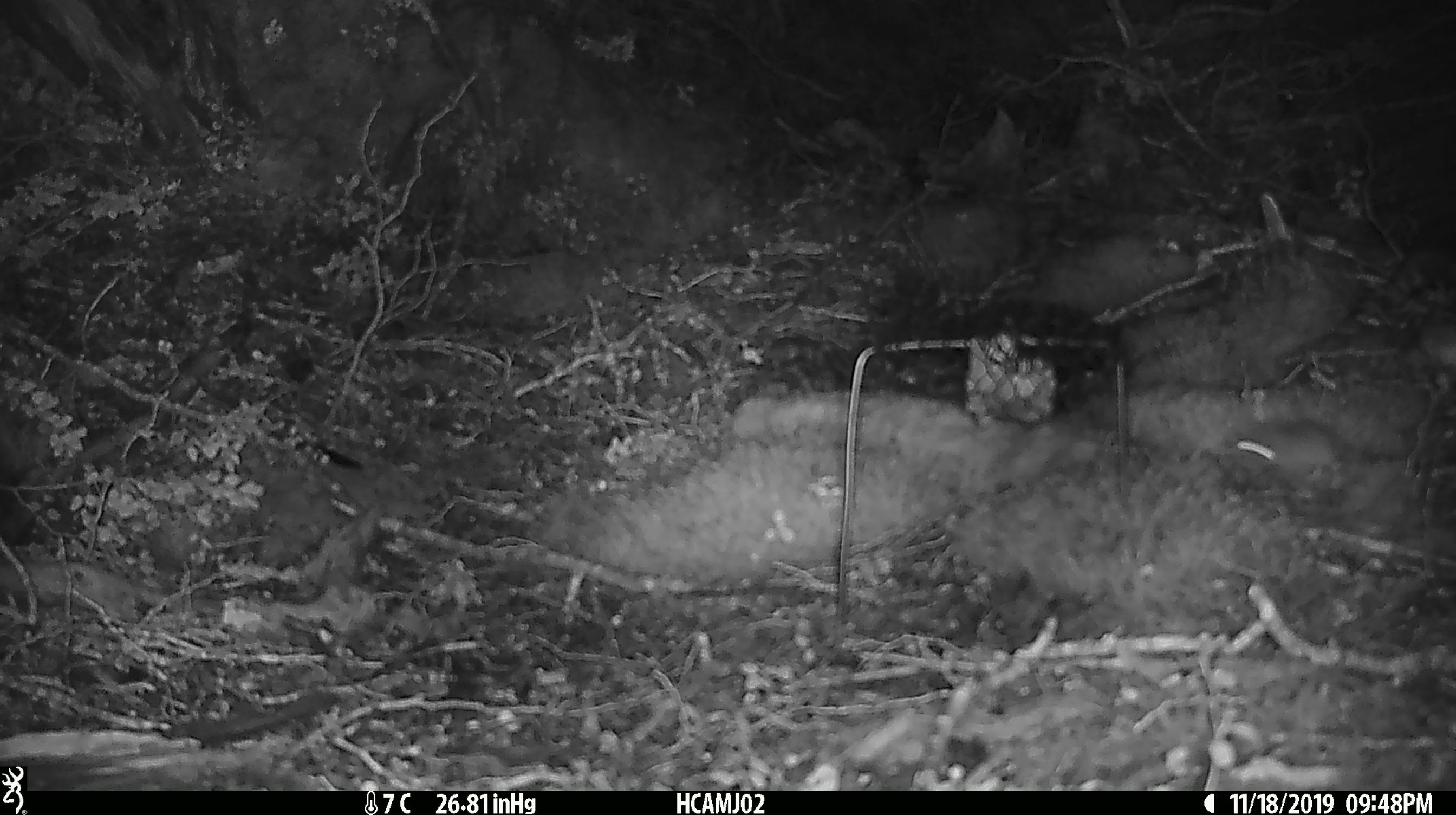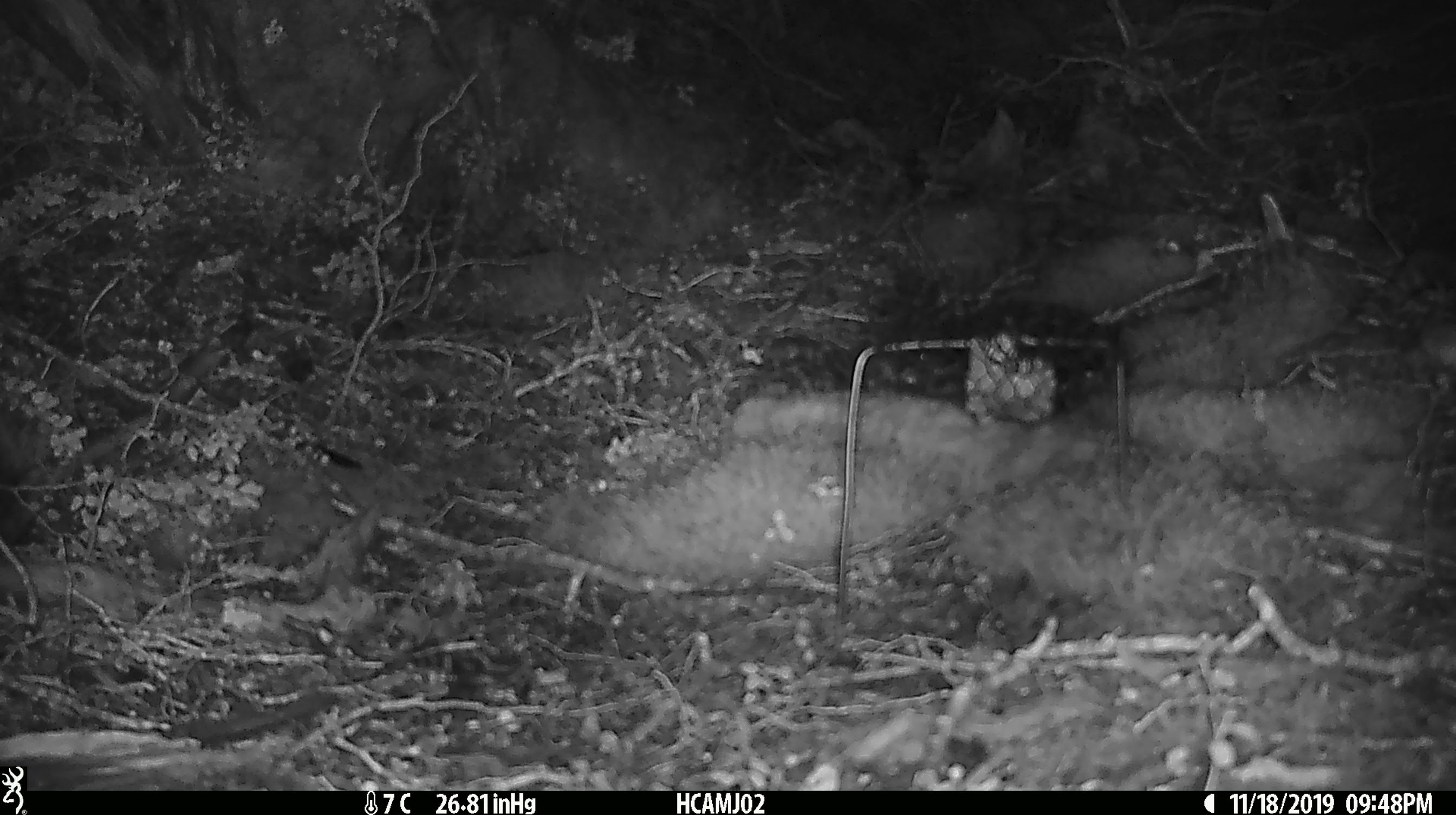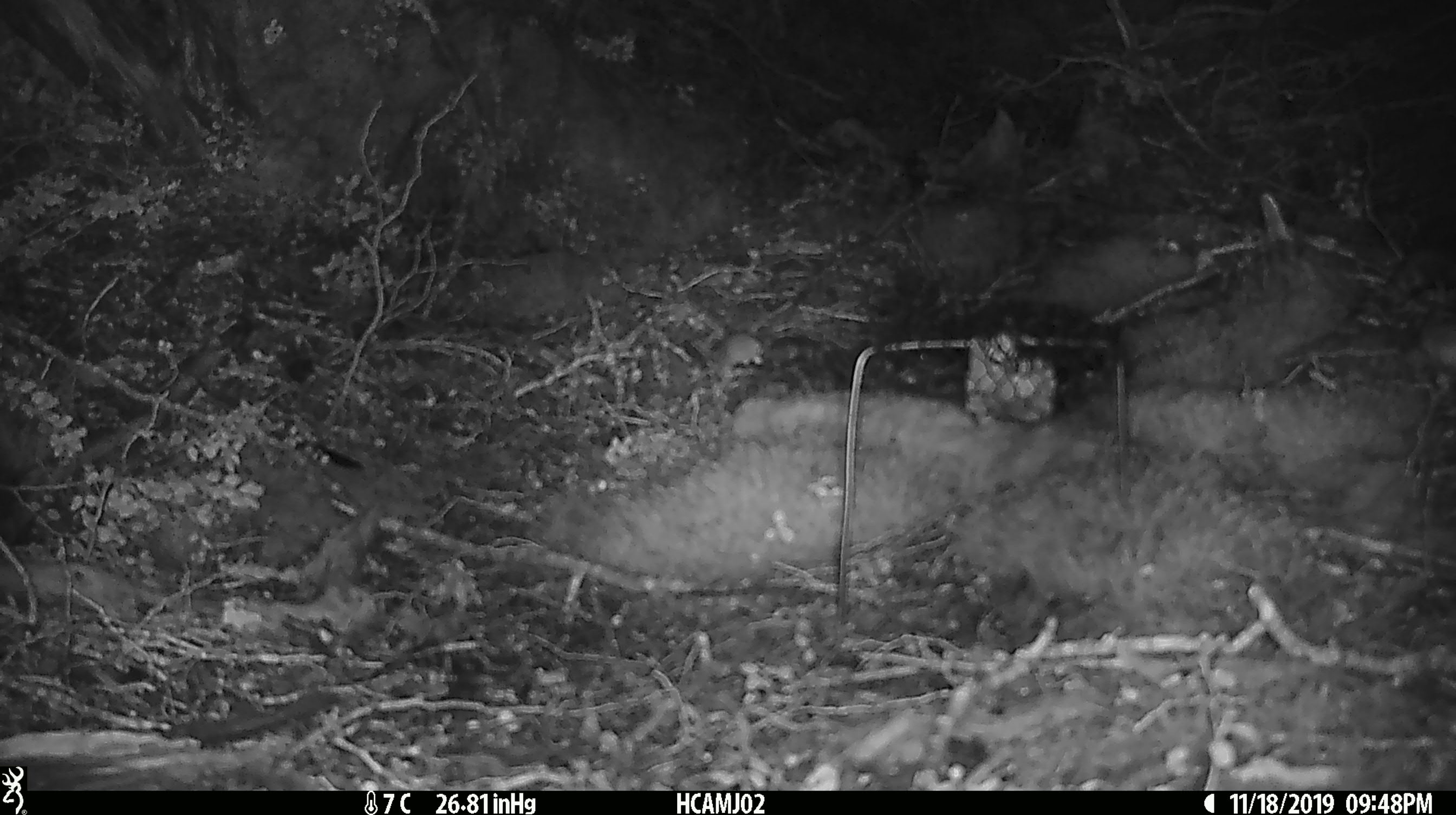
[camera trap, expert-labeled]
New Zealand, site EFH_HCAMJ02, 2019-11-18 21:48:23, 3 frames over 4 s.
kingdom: Animalia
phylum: Chordata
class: Mammalia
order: Rodentia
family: Muridae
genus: Mus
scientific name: Mus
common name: mouse